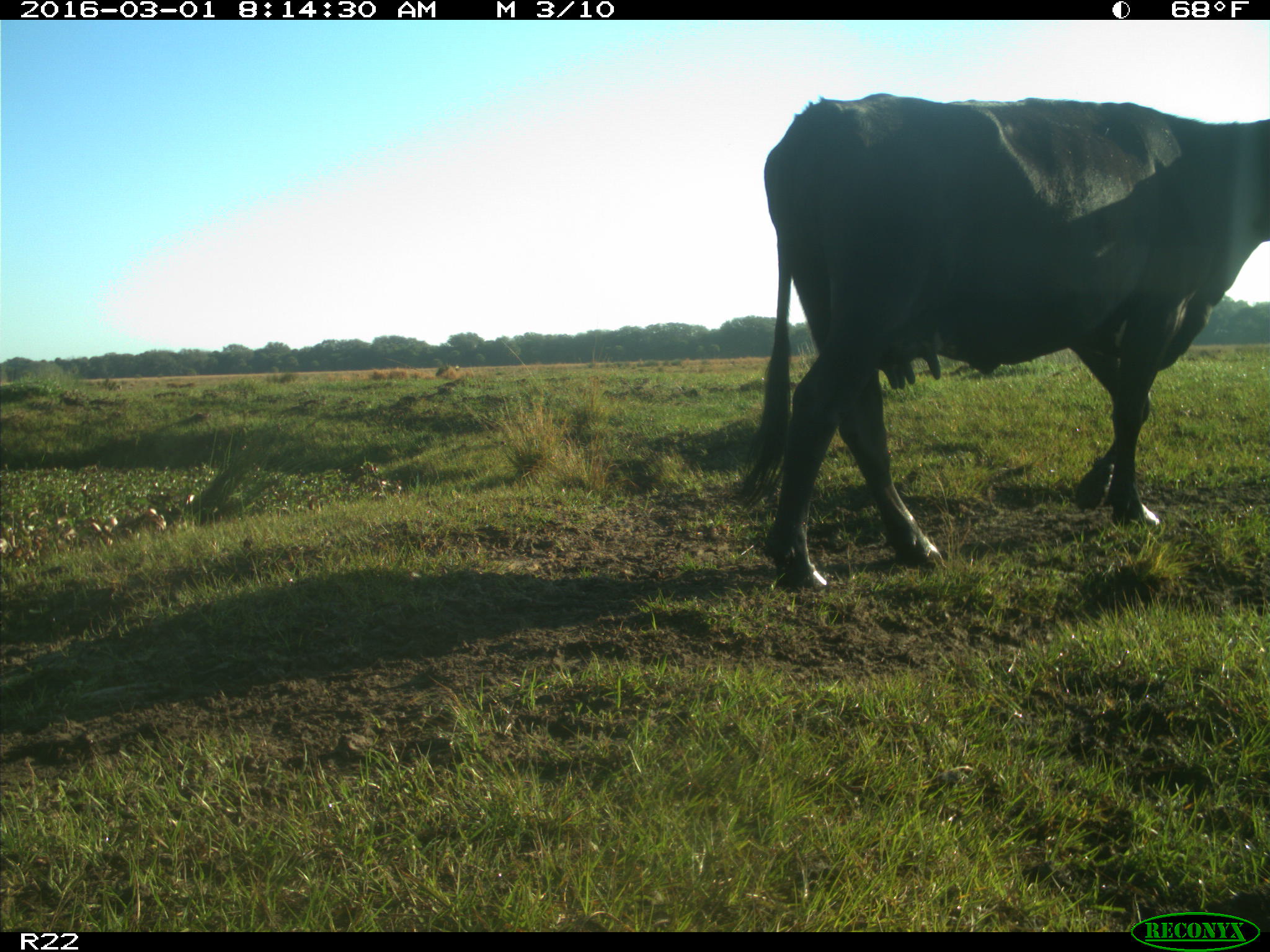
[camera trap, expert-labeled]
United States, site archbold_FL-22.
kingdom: Animalia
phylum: Chordata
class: Mammalia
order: Artiodactyla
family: Bovidae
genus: Bos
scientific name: Bos taurus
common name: domestic cow